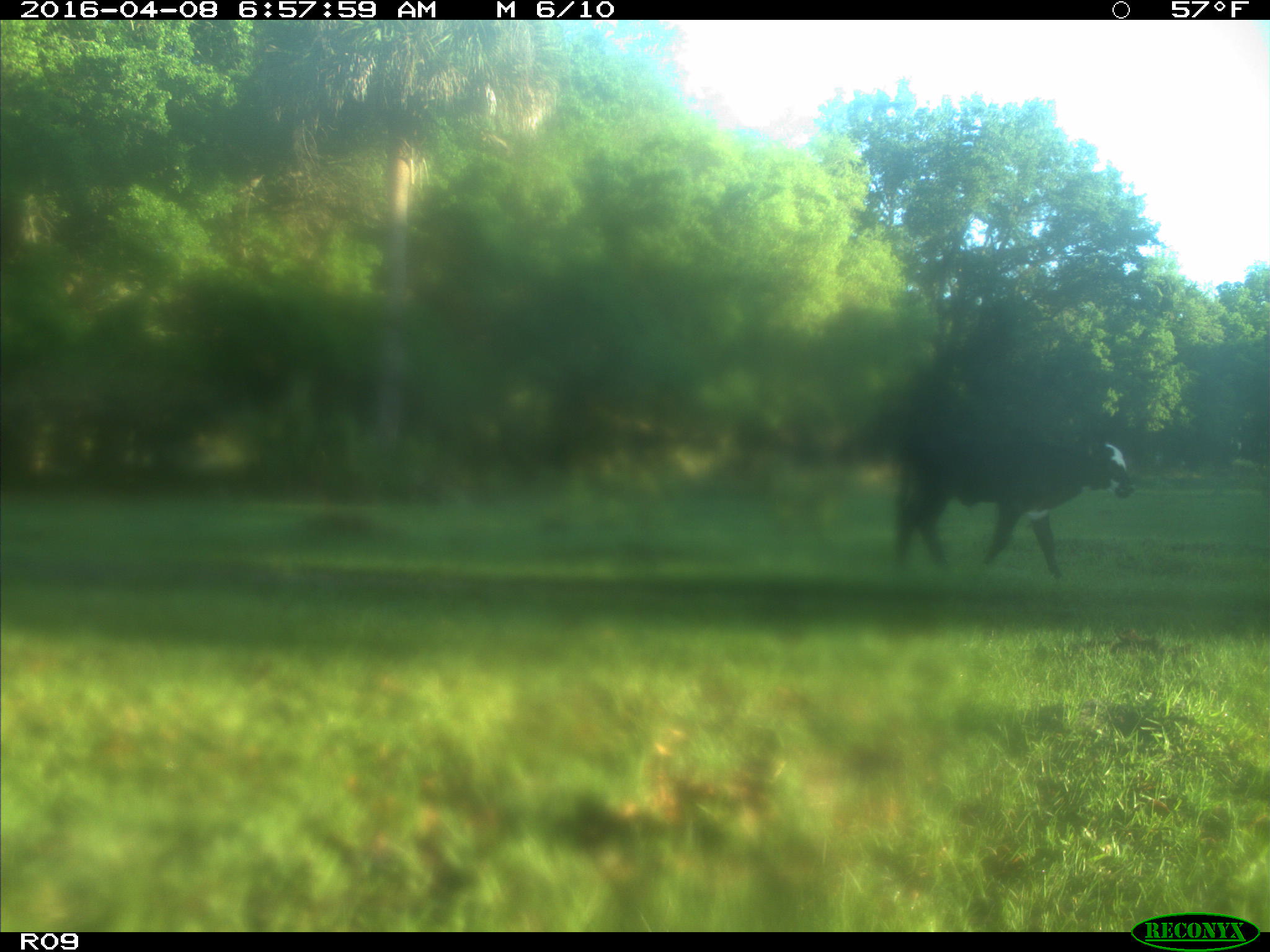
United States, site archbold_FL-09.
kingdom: Animalia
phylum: Chordata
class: Mammalia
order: Artiodactyla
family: Bovidae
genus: Bos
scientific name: Bos taurus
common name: domestic cow